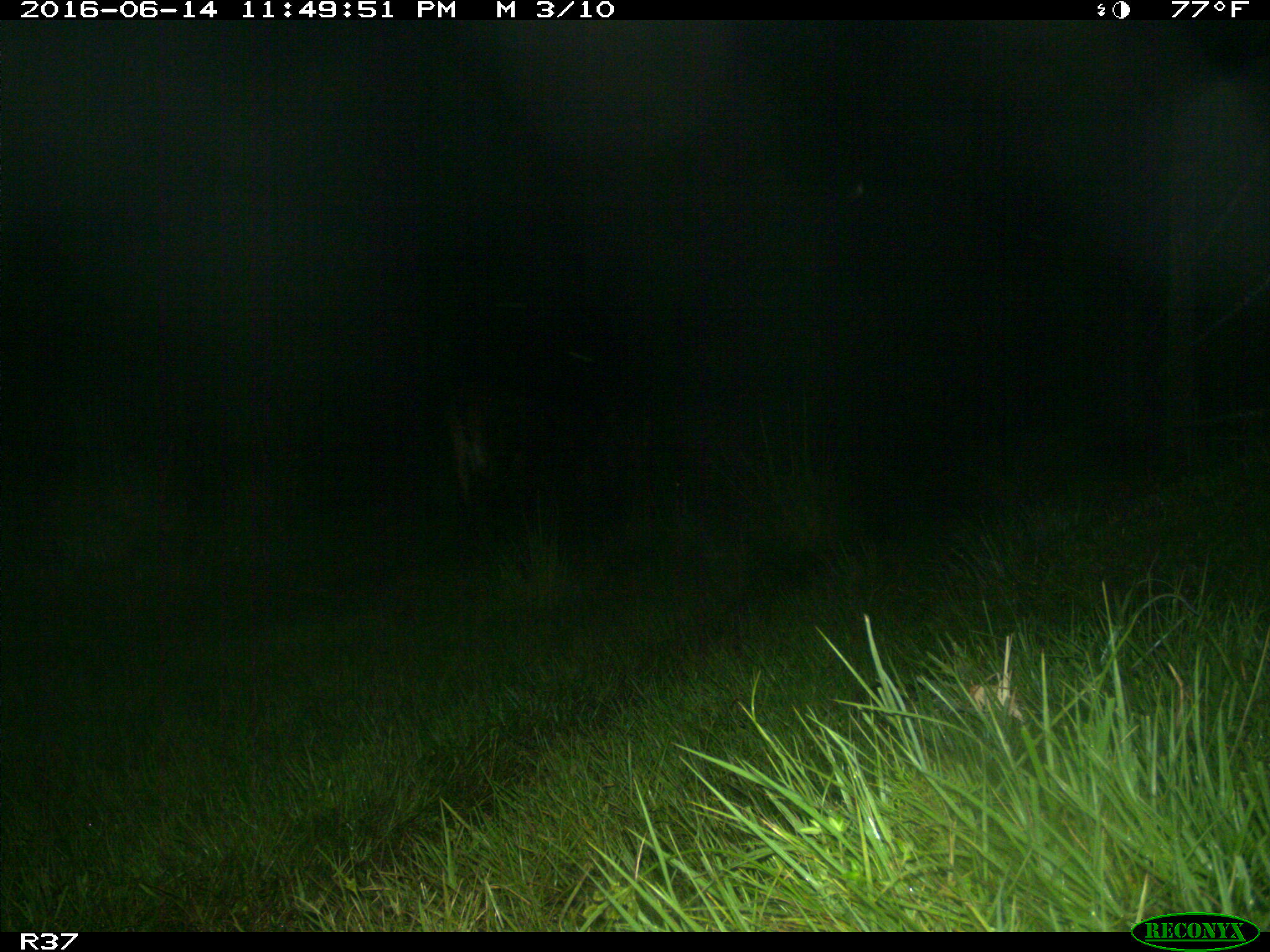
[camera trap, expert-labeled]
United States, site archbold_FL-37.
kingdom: Animalia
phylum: Chordata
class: Mammalia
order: Artiodactyla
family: Bovidae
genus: Bos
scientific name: Bos taurus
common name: domestic cow